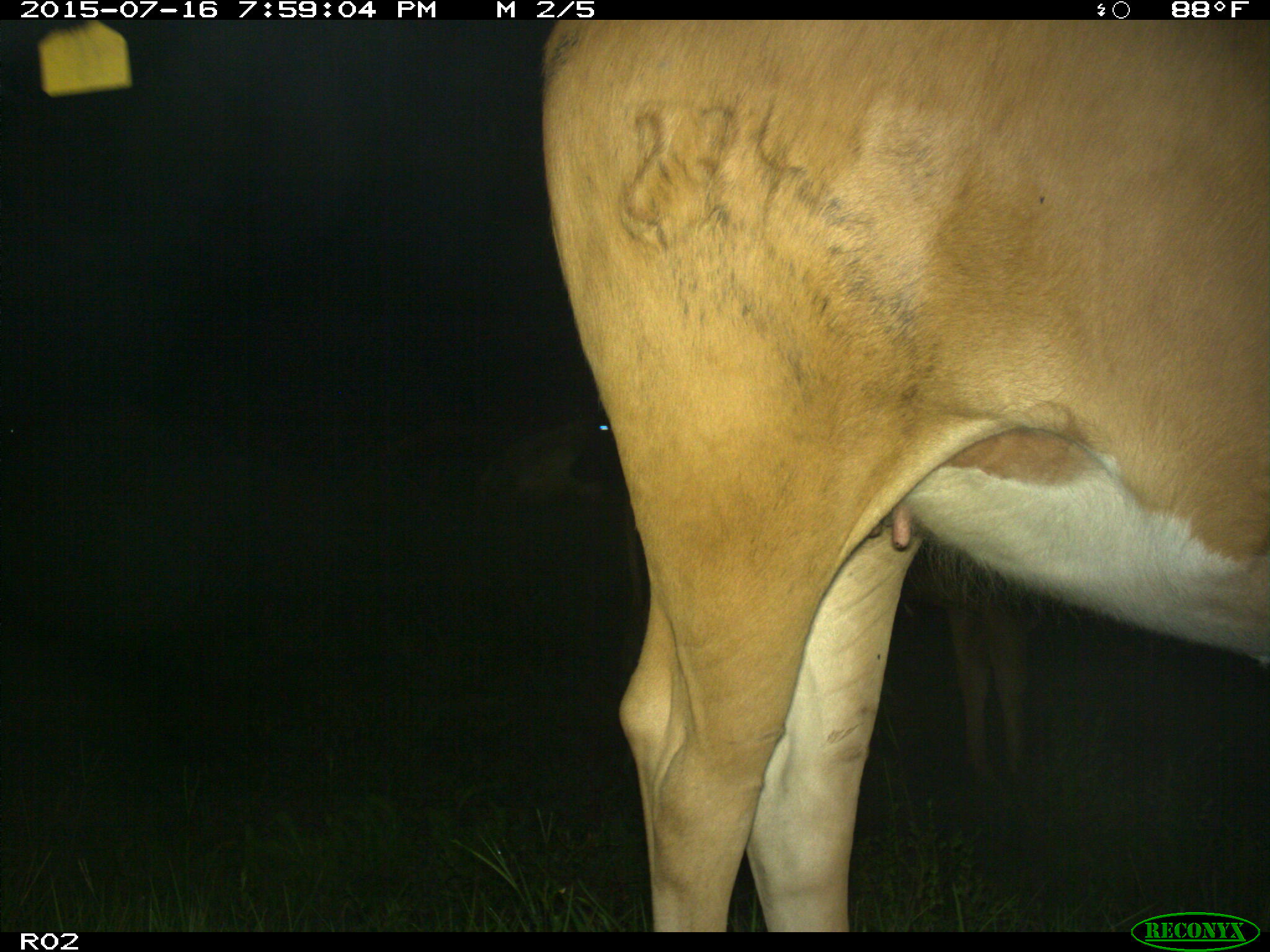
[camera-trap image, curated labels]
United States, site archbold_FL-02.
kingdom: Animalia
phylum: Chordata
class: Mammalia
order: Artiodactyla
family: Bovidae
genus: Bos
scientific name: Bos taurus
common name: domestic cow